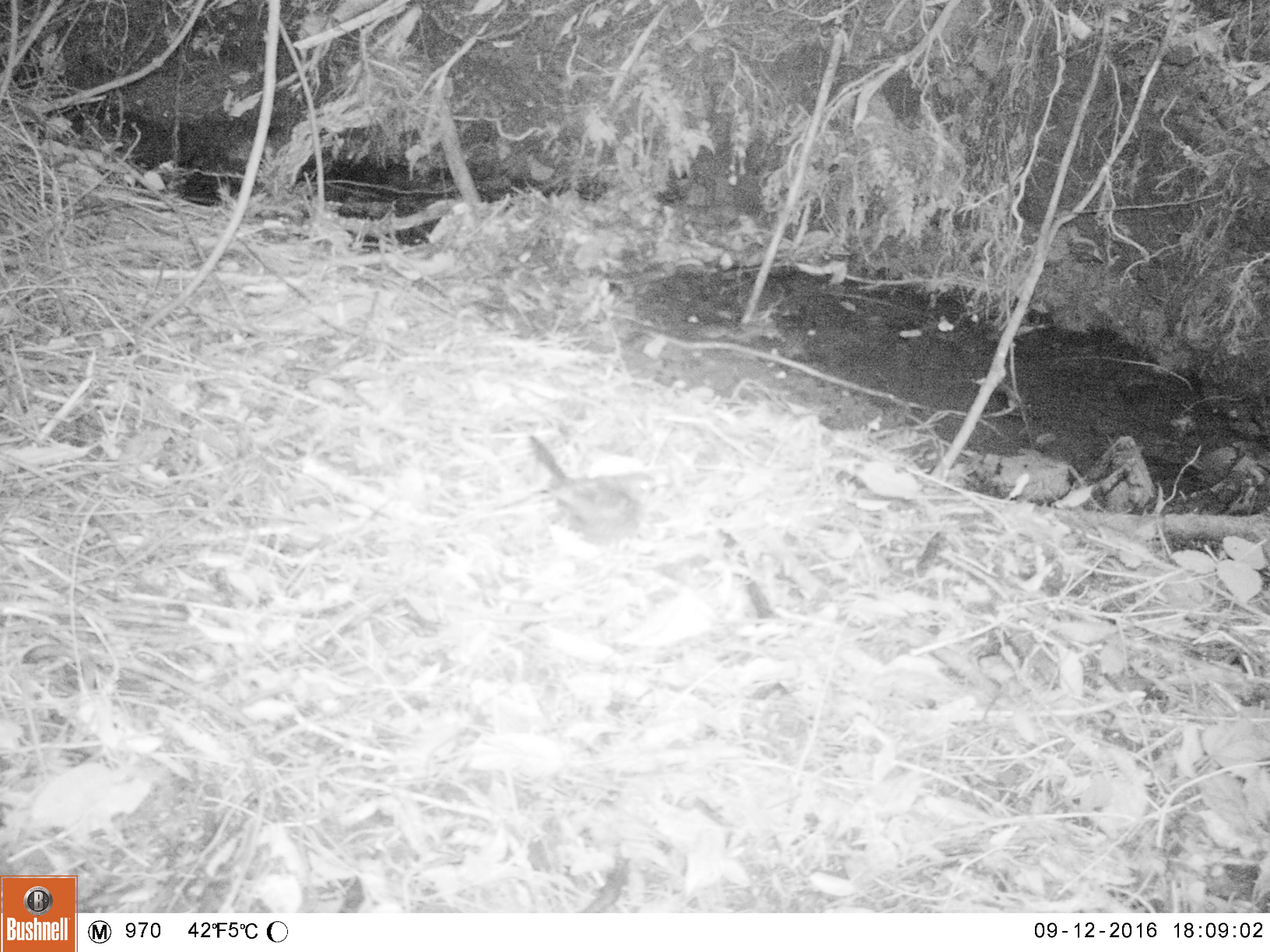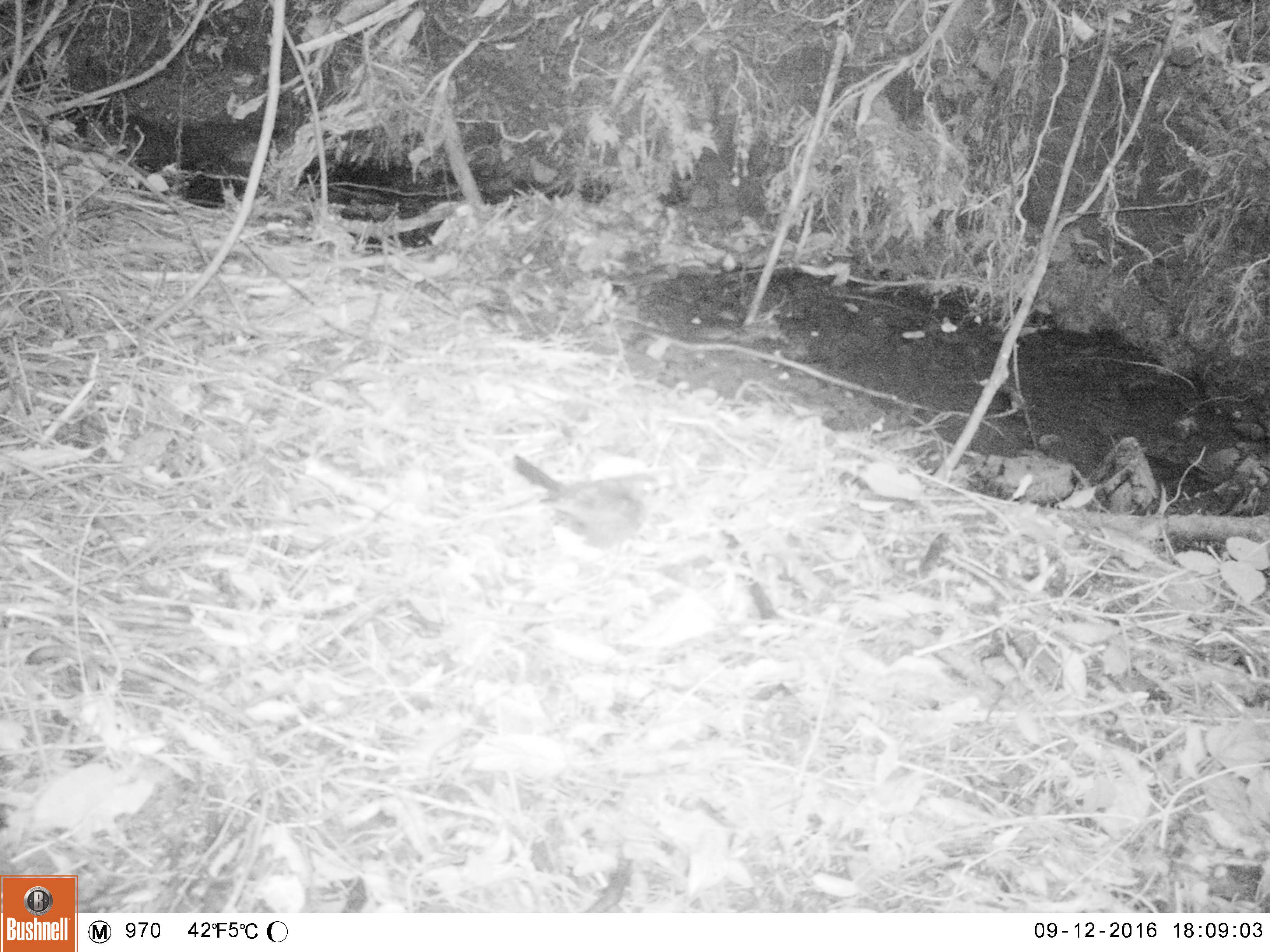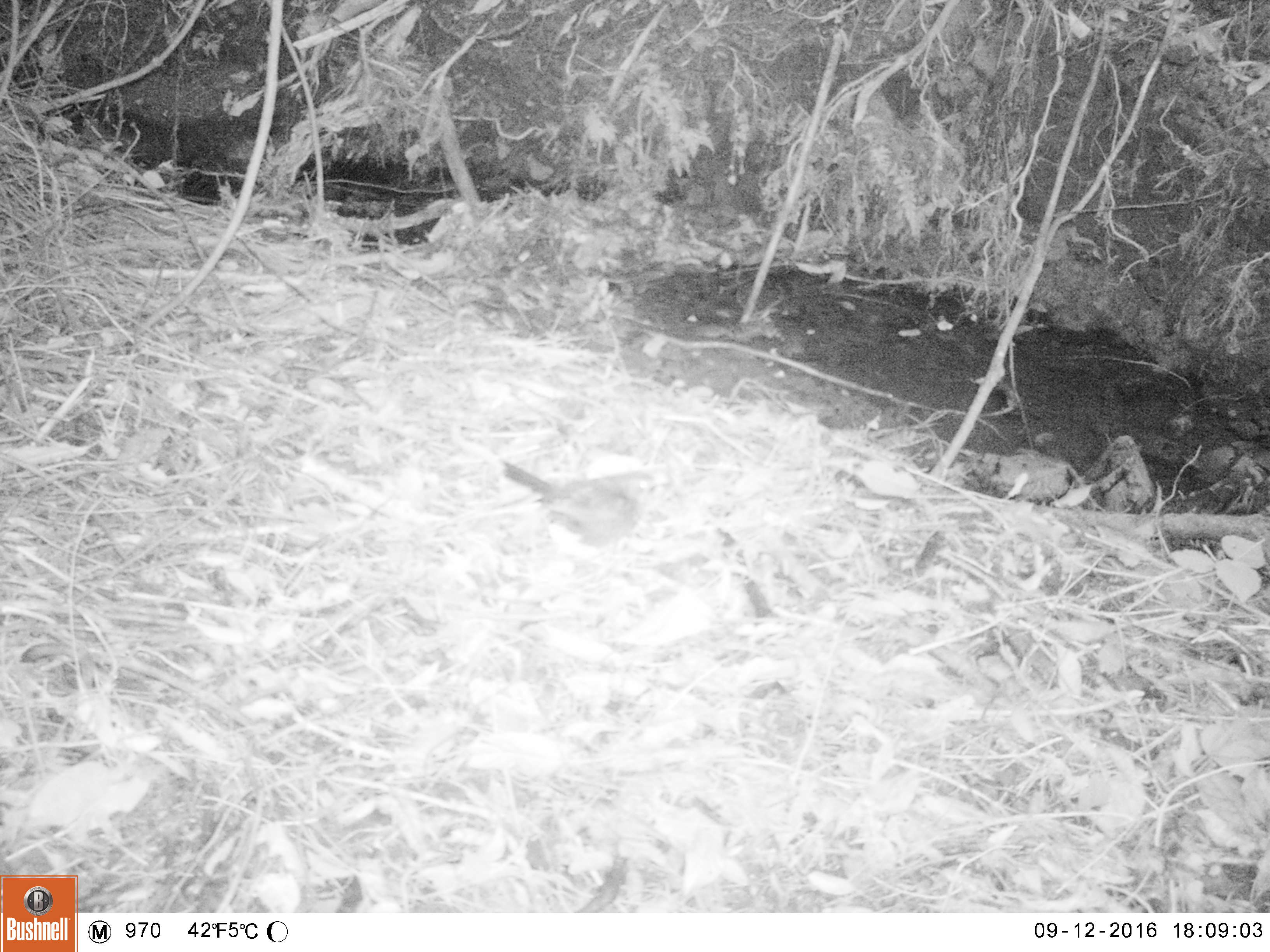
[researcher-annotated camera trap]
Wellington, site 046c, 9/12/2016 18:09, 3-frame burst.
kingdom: Animalia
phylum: Chordata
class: Aves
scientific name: Aves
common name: bird